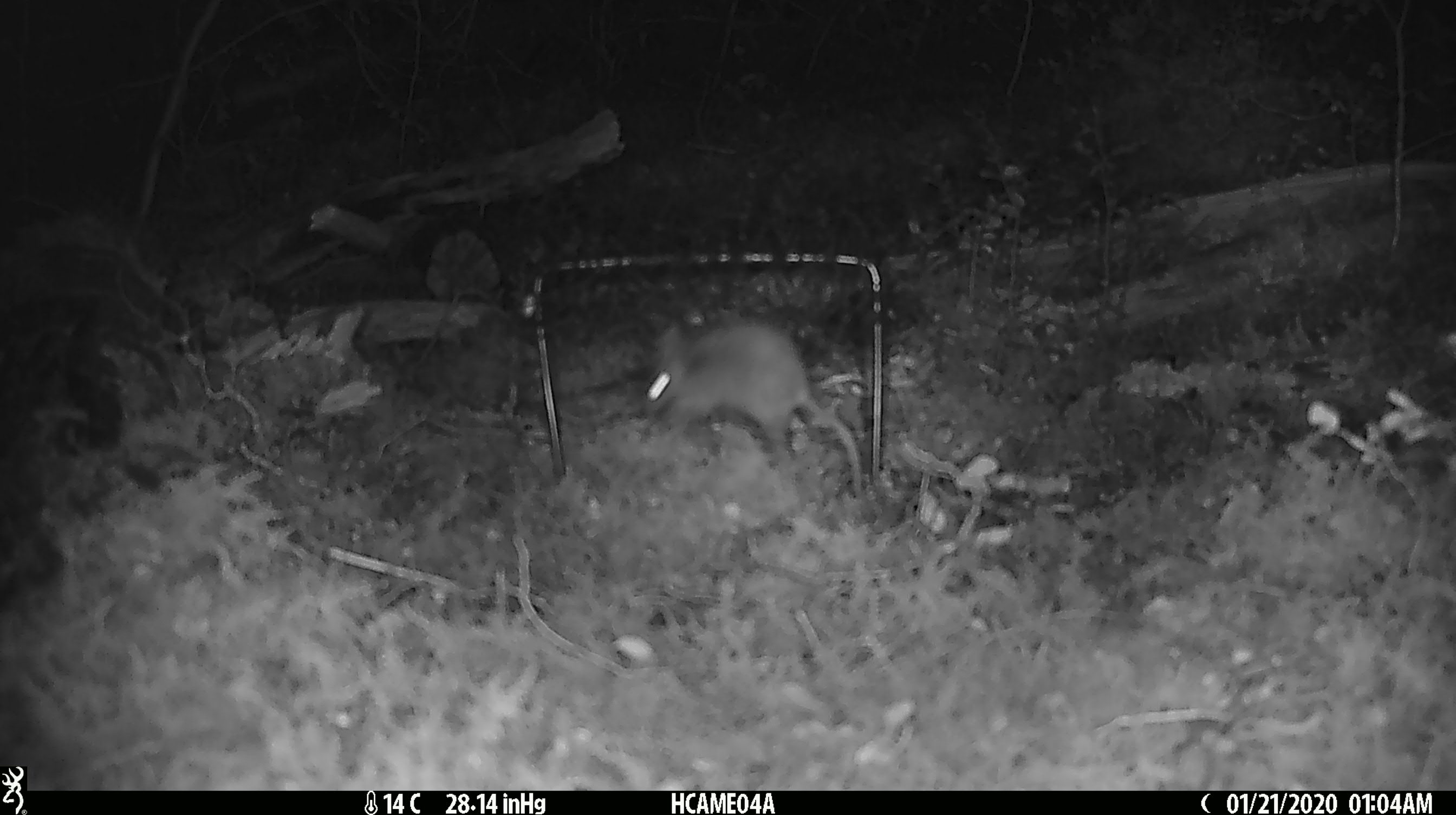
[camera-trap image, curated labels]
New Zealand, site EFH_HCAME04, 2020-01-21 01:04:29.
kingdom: Animalia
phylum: Chordata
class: Mammalia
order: Rodentia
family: Muridae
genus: Mus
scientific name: Mus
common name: mouse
Mouse (Mus).